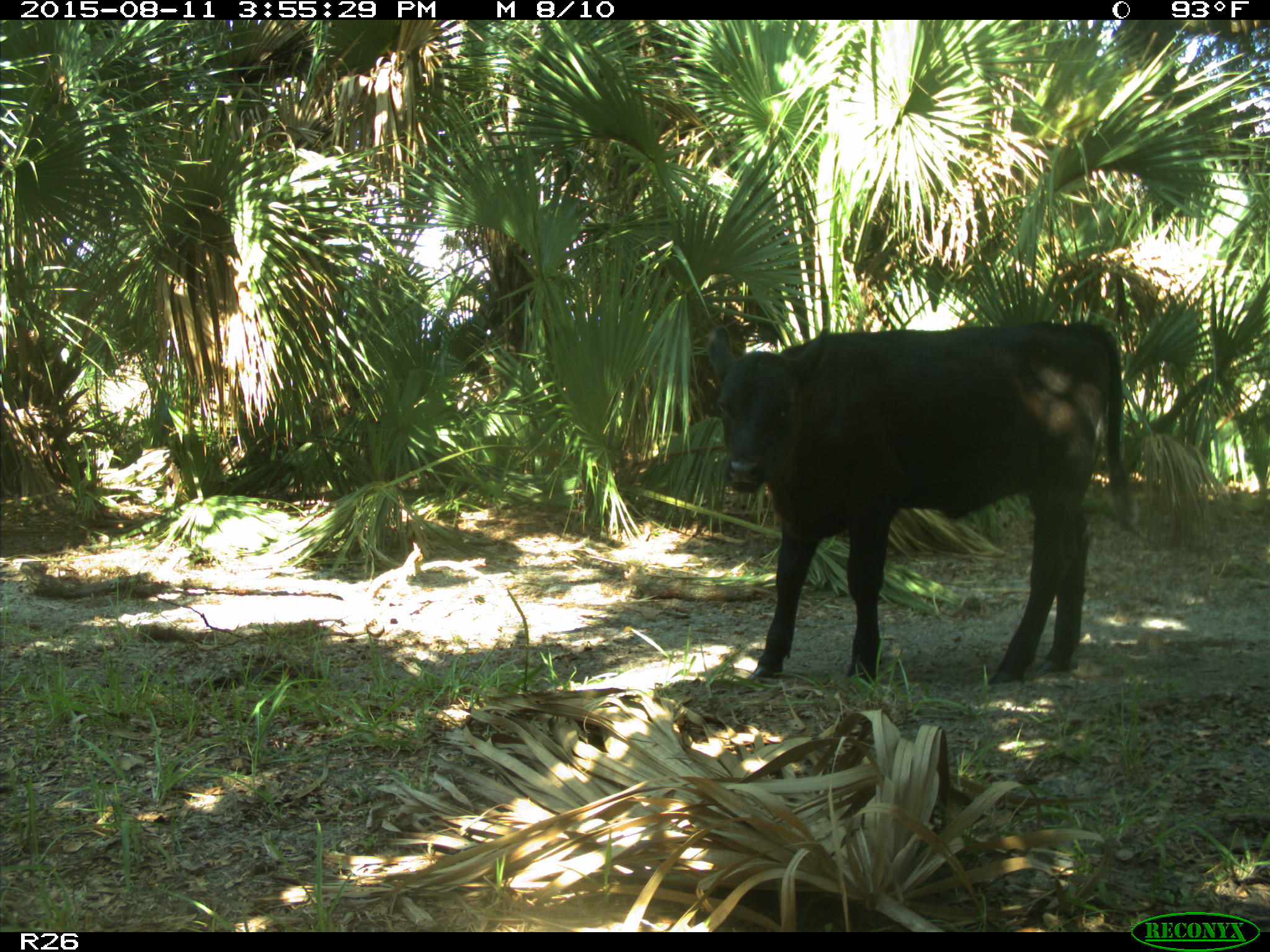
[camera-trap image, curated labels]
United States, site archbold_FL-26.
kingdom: Animalia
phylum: Chordata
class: Mammalia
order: Artiodactyla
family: Bovidae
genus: Bos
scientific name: Bos taurus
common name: domestic cow